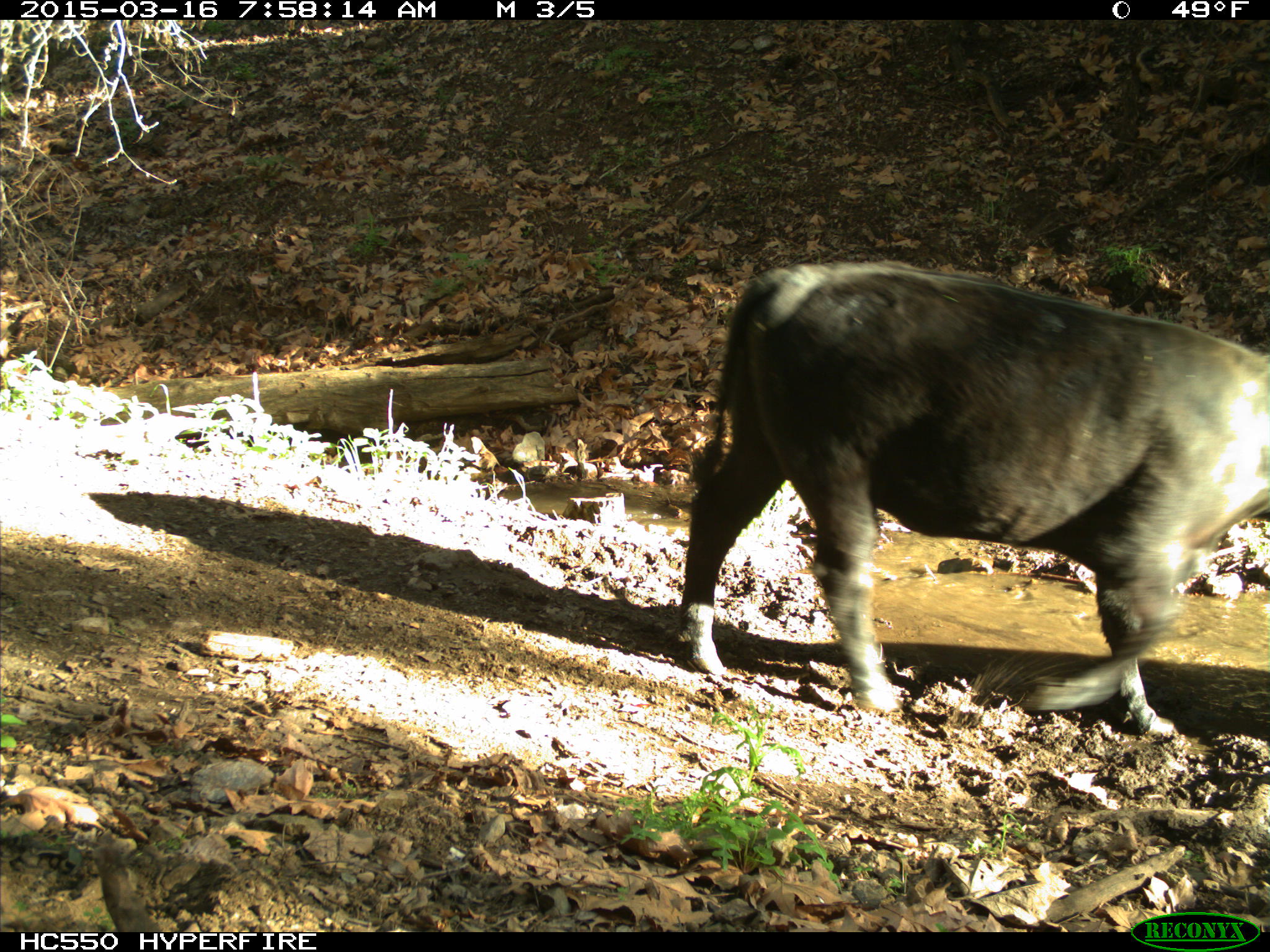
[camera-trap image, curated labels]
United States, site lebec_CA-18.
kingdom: Animalia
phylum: Chordata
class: Mammalia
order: Artiodactyla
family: Bovidae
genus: Bos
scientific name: Bos taurus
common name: domestic cow